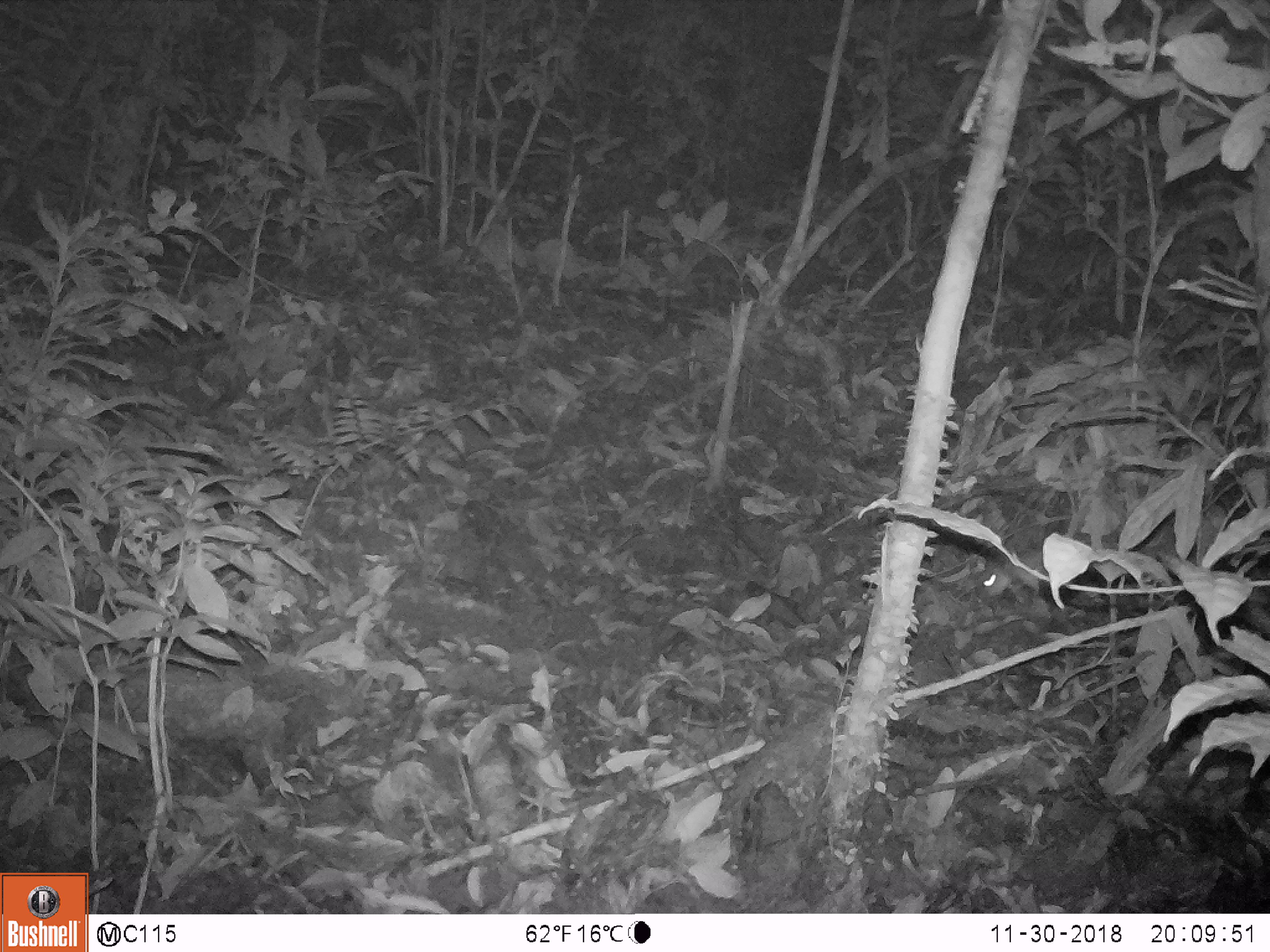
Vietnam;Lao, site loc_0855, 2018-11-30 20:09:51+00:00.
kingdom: Animalia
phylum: Chordata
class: Mammalia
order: Rodentia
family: Muridae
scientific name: Muridae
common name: old-world mice and rats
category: unidentified murid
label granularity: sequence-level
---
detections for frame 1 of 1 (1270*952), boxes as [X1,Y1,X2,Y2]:
unidentified murid: [981,548,1048,604]